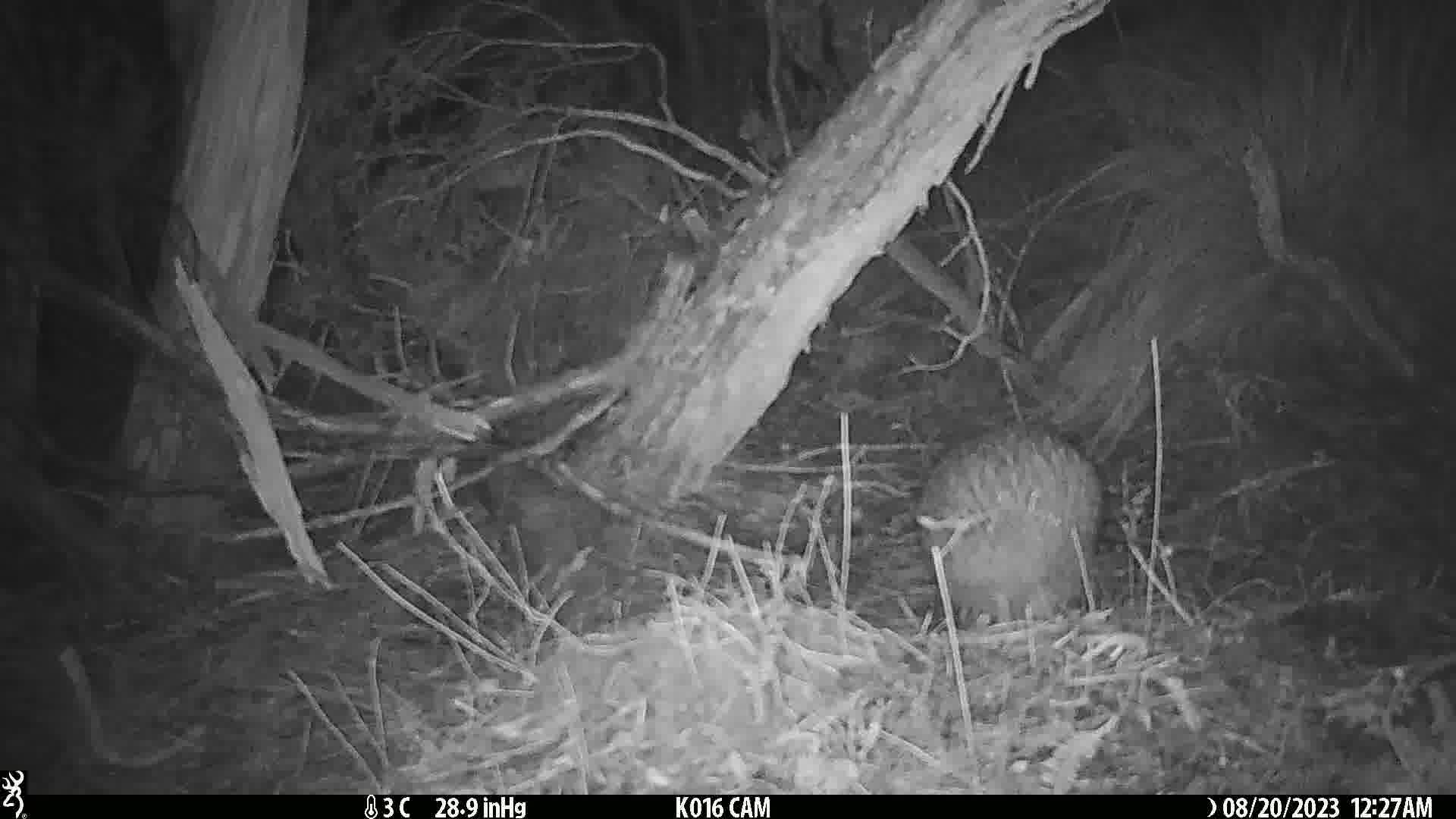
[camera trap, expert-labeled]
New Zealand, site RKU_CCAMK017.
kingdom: Animalia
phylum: Chordata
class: Aves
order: Apterygiformes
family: Apterygidae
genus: Apteryx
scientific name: Apteryx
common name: kiwi